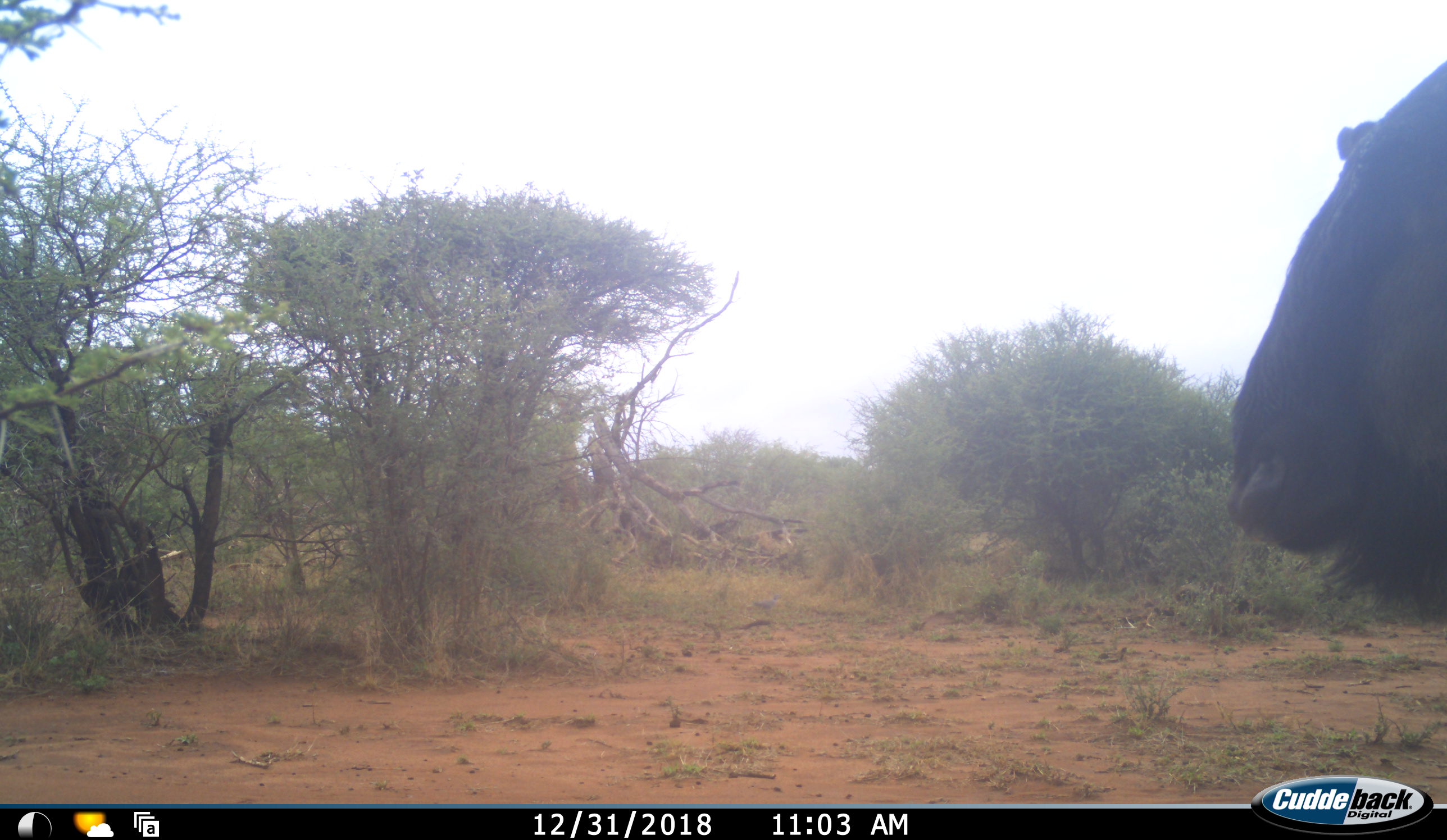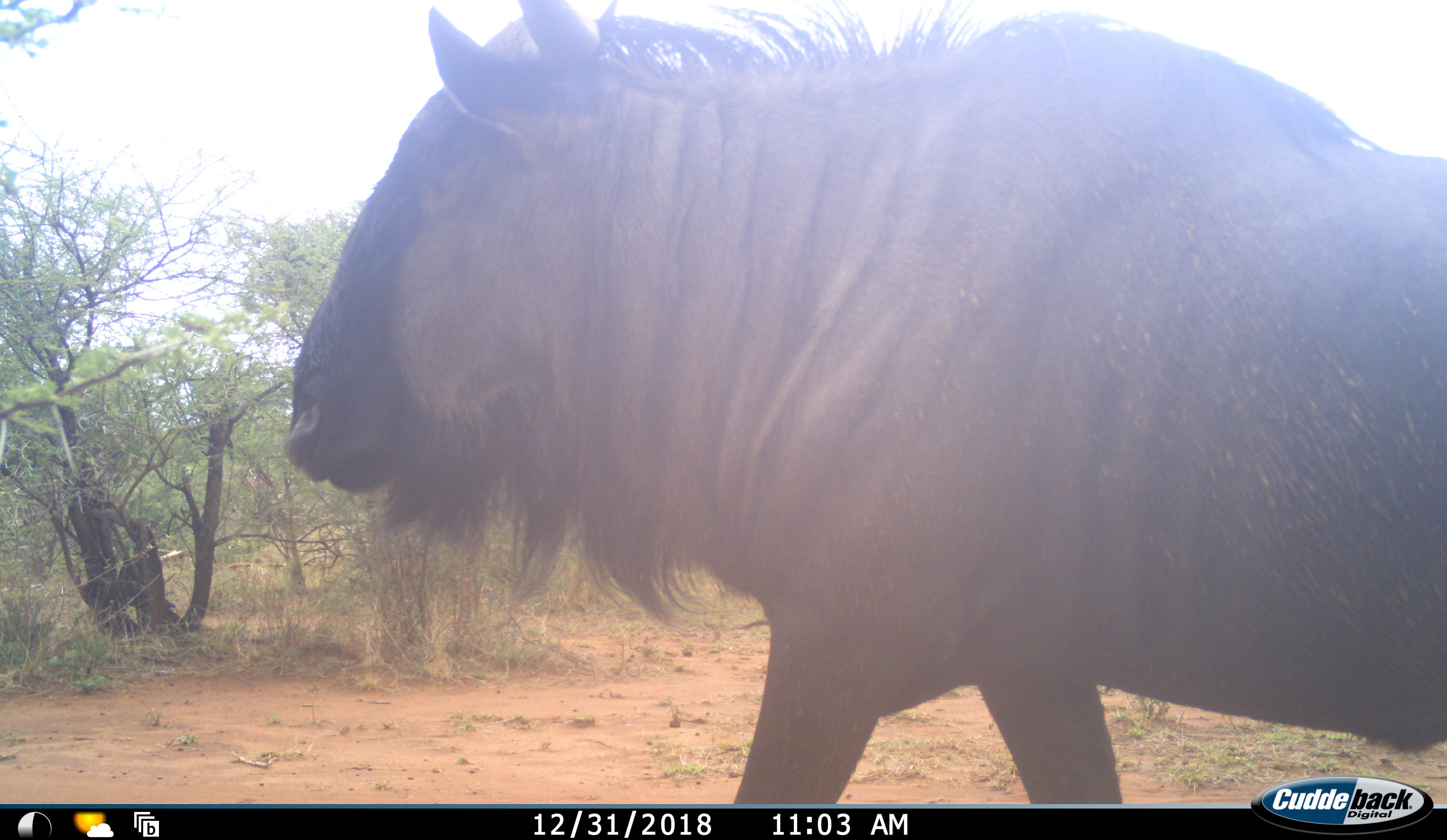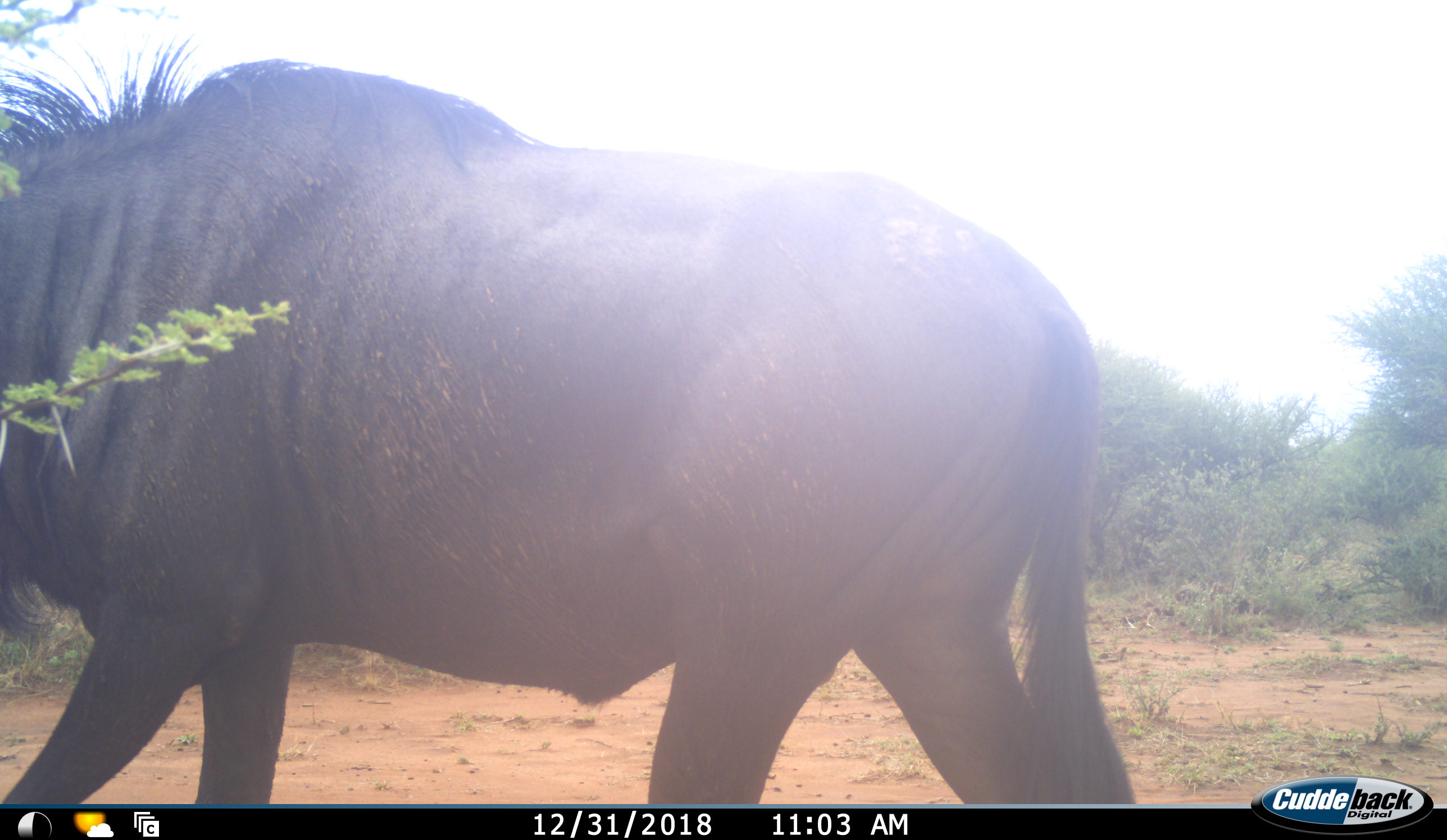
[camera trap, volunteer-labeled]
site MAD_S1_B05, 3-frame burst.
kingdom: Animalia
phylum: Chordata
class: Mammalia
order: Artiodactyla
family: Bovidae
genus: Connochaetes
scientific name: Connochaetes taurinus taurinus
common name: blue wildebeest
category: wildebeestblue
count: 1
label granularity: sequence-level